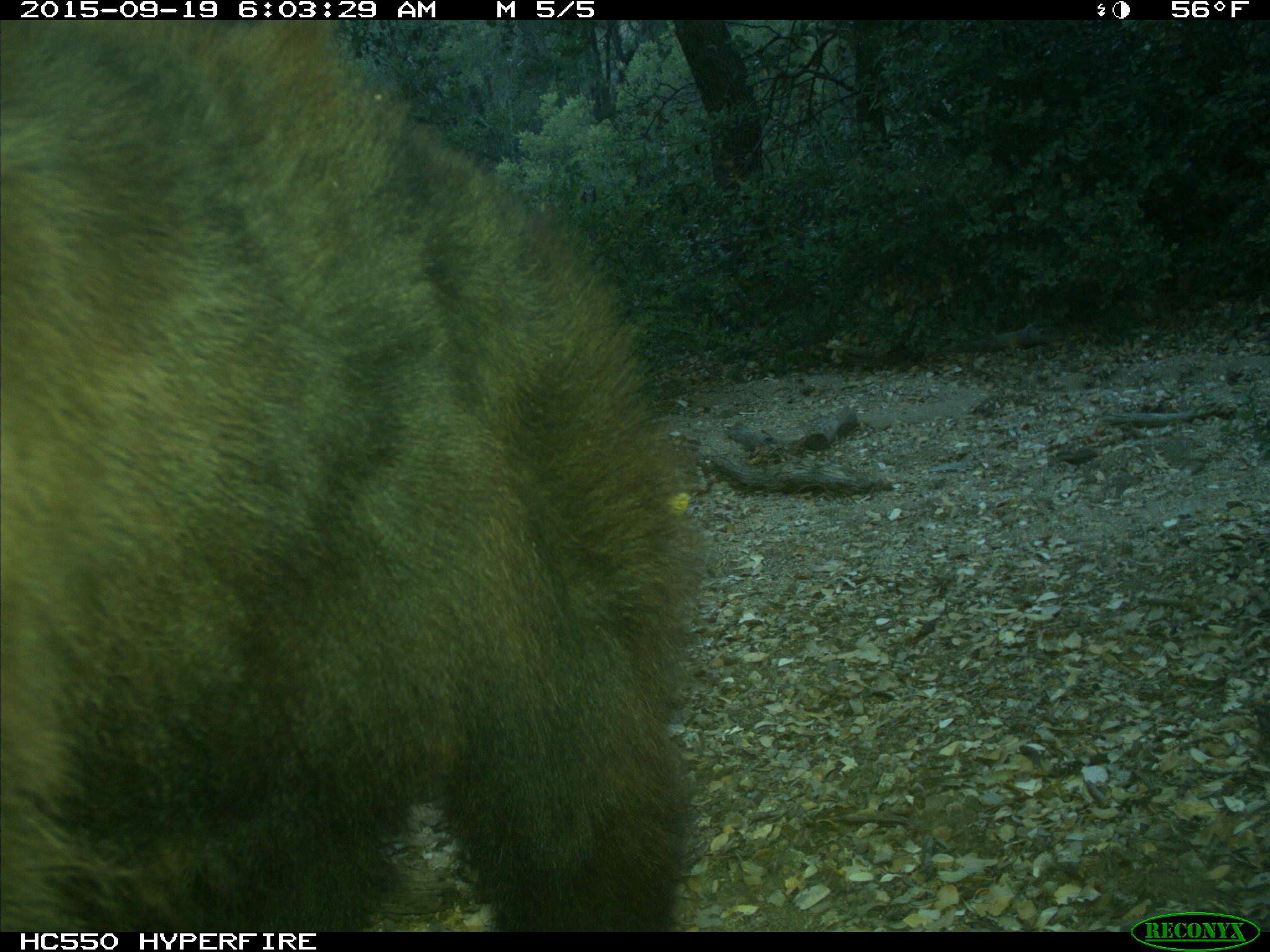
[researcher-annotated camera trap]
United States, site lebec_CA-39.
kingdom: Animalia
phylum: Chordata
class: Mammalia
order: Carnivora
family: Ursidae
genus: Ursus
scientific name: Ursus americanus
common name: american black bear